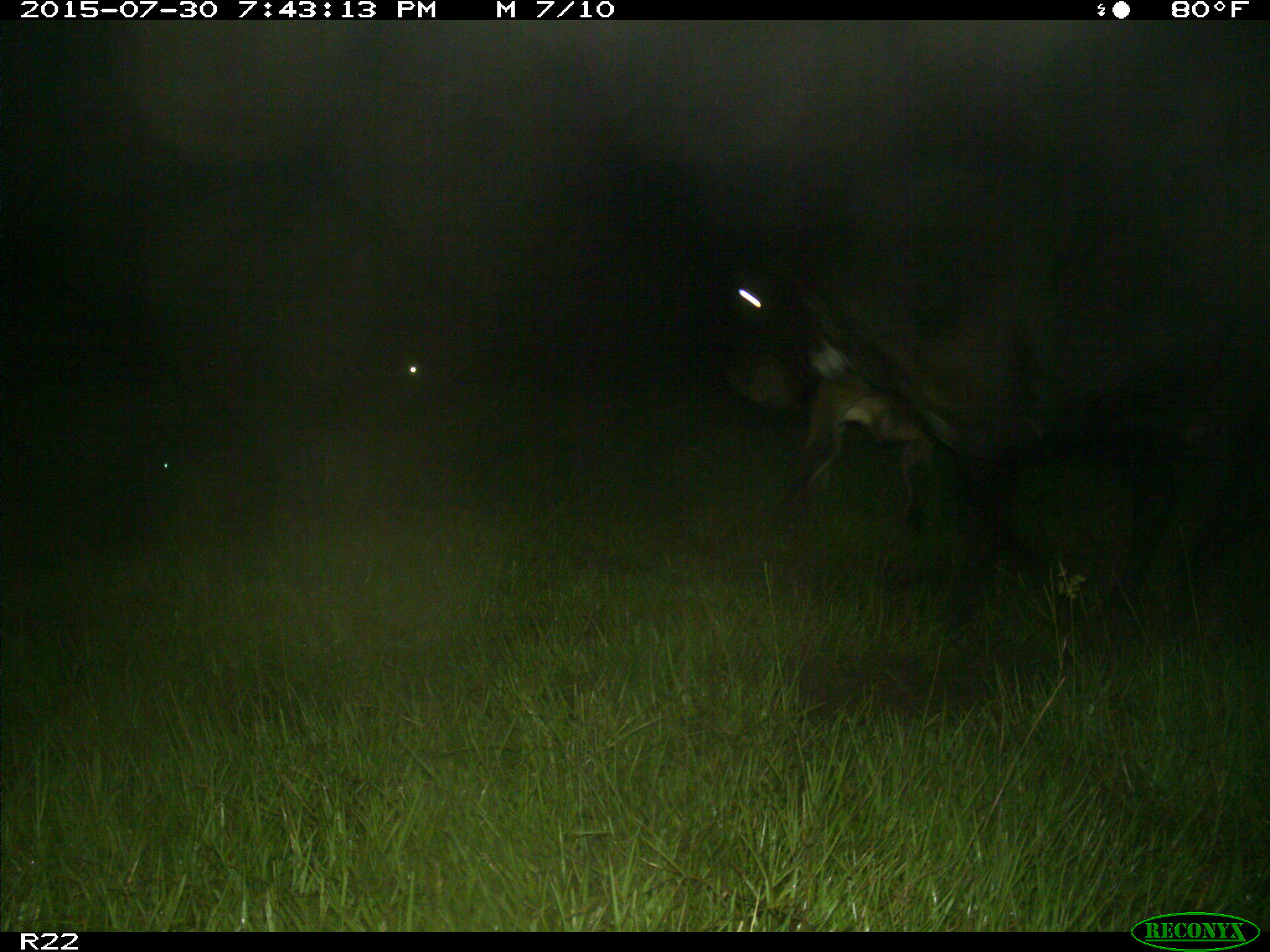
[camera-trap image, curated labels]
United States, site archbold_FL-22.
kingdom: Animalia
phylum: Chordata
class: Mammalia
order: Artiodactyla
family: Bovidae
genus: Bos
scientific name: Bos taurus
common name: domestic cow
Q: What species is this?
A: Bos taurus (domestic cow).